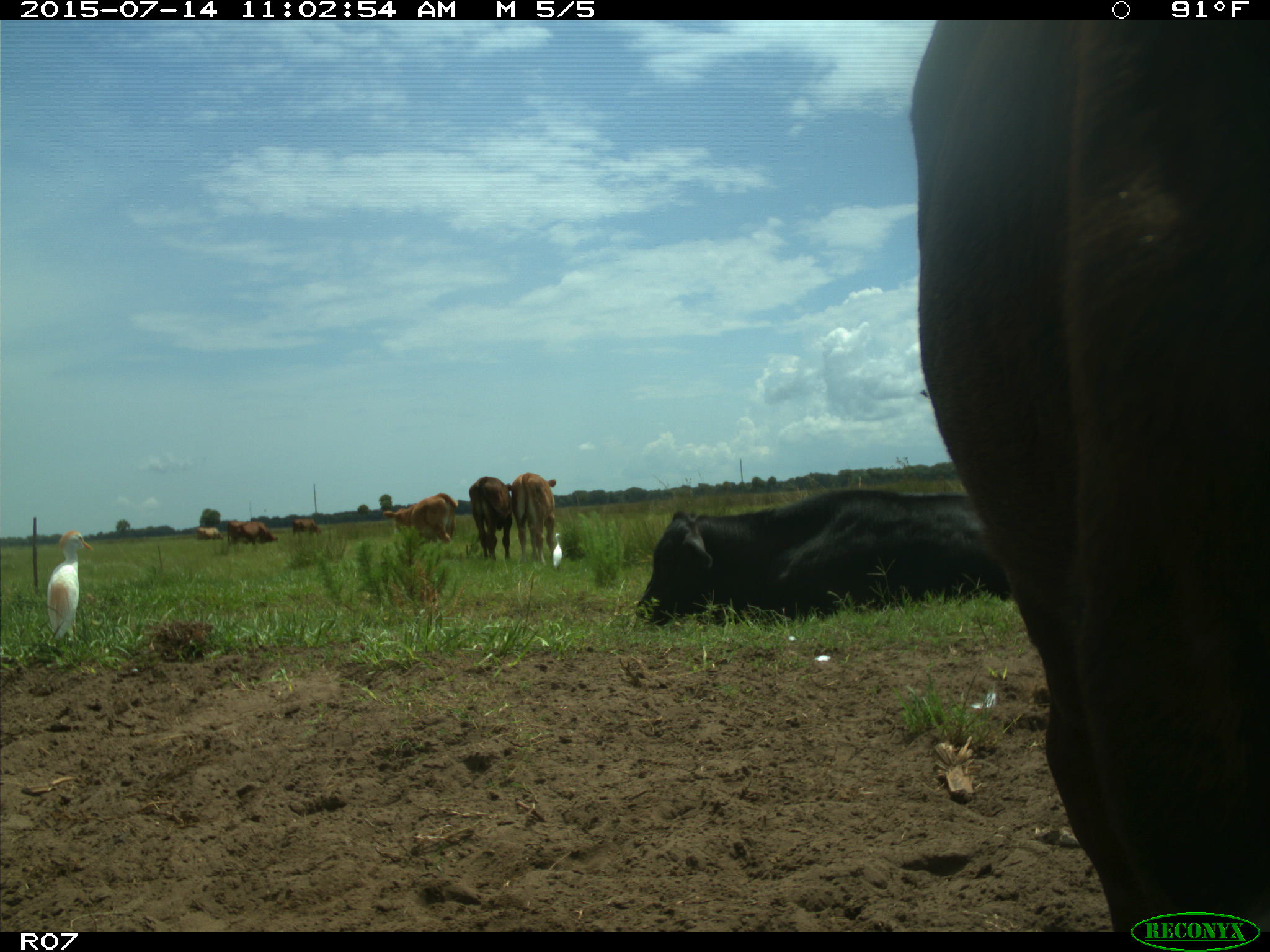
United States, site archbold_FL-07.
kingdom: Animalia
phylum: Chordata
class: Mammalia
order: Artiodactyla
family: Bovidae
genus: Bos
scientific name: Bos taurus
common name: domestic cow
Bos taurus (domestic cow).